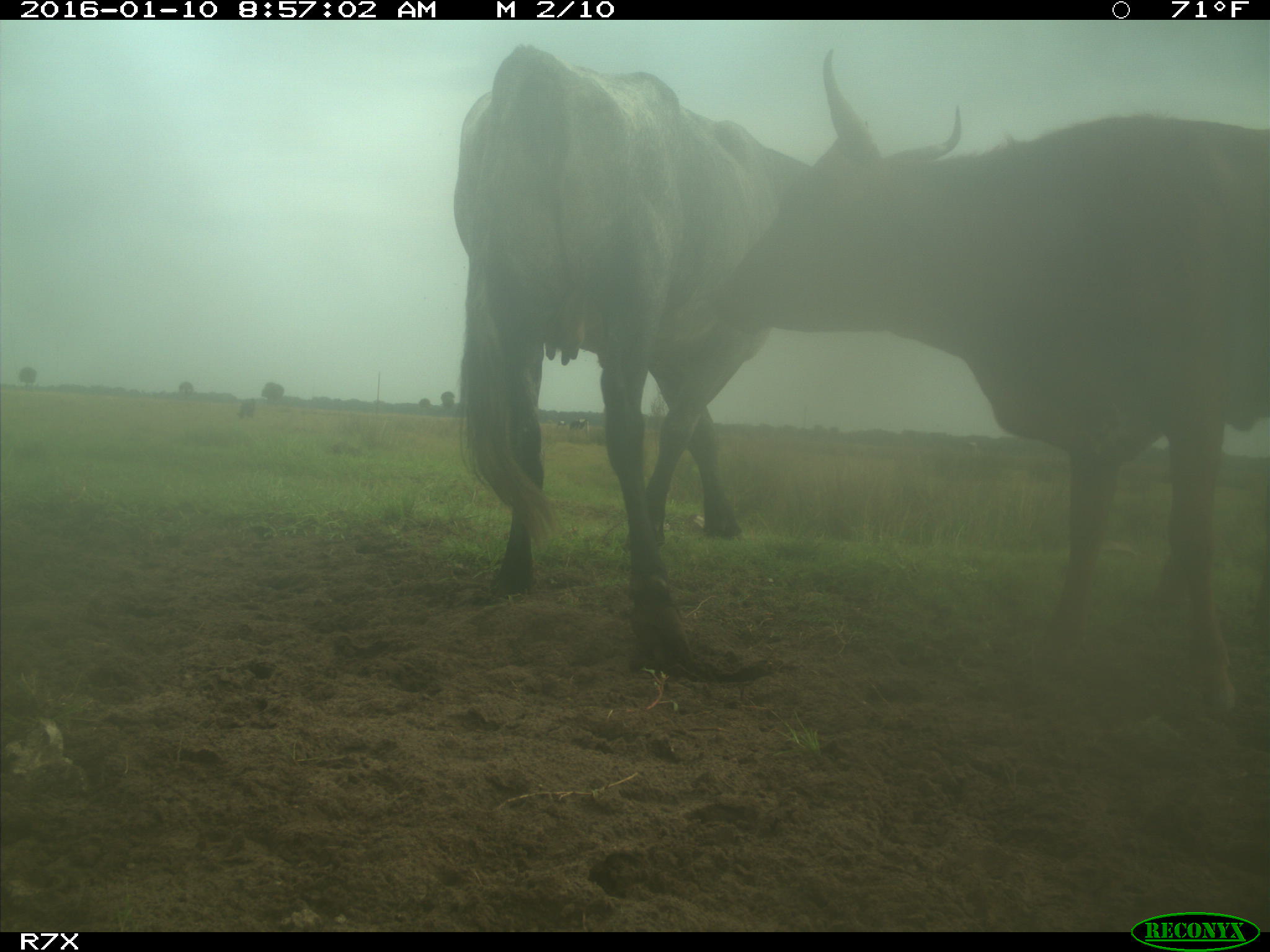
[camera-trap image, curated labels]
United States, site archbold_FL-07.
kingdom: Animalia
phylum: Chordata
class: Mammalia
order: Artiodactyla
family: Bovidae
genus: Bos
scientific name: Bos taurus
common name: domestic cow